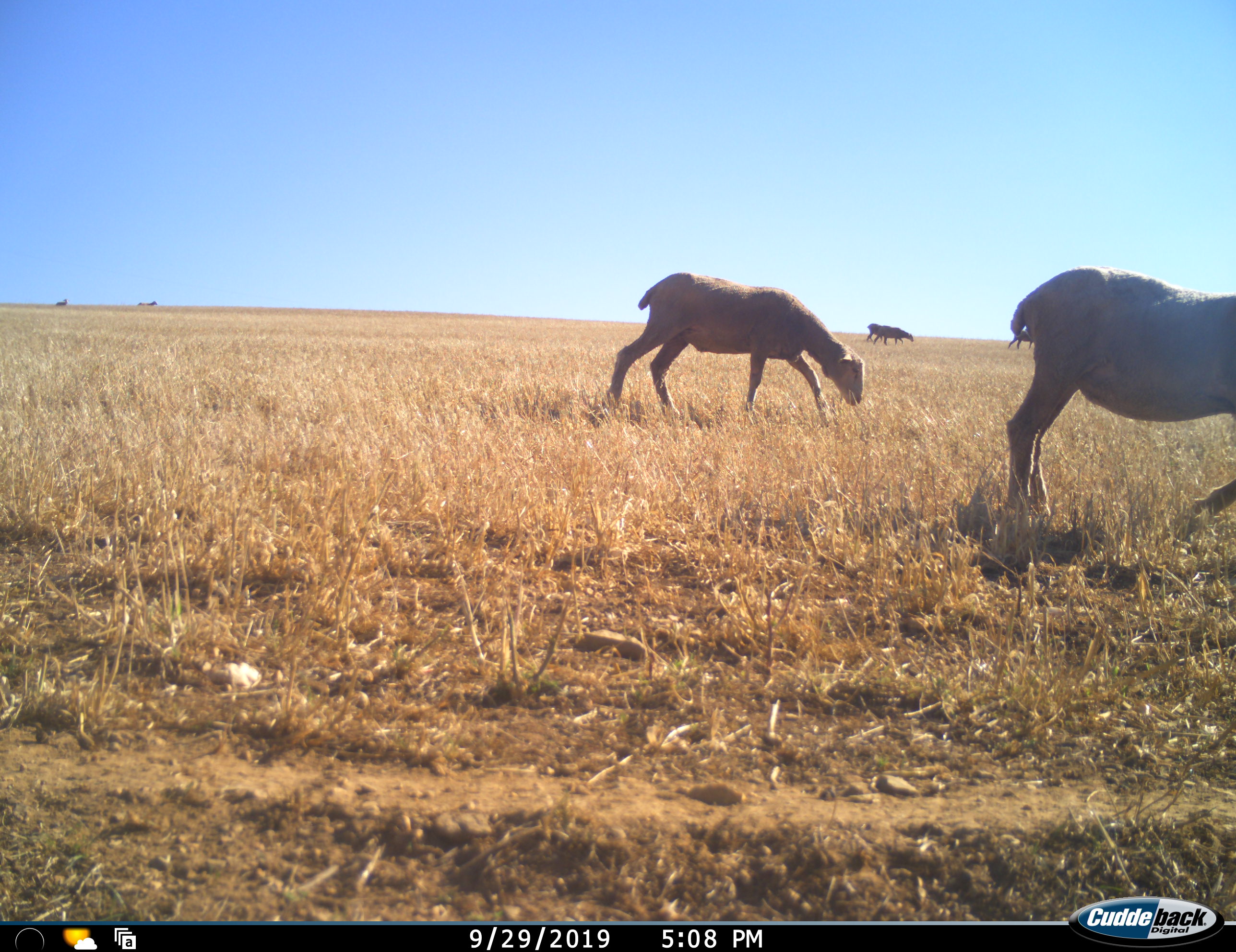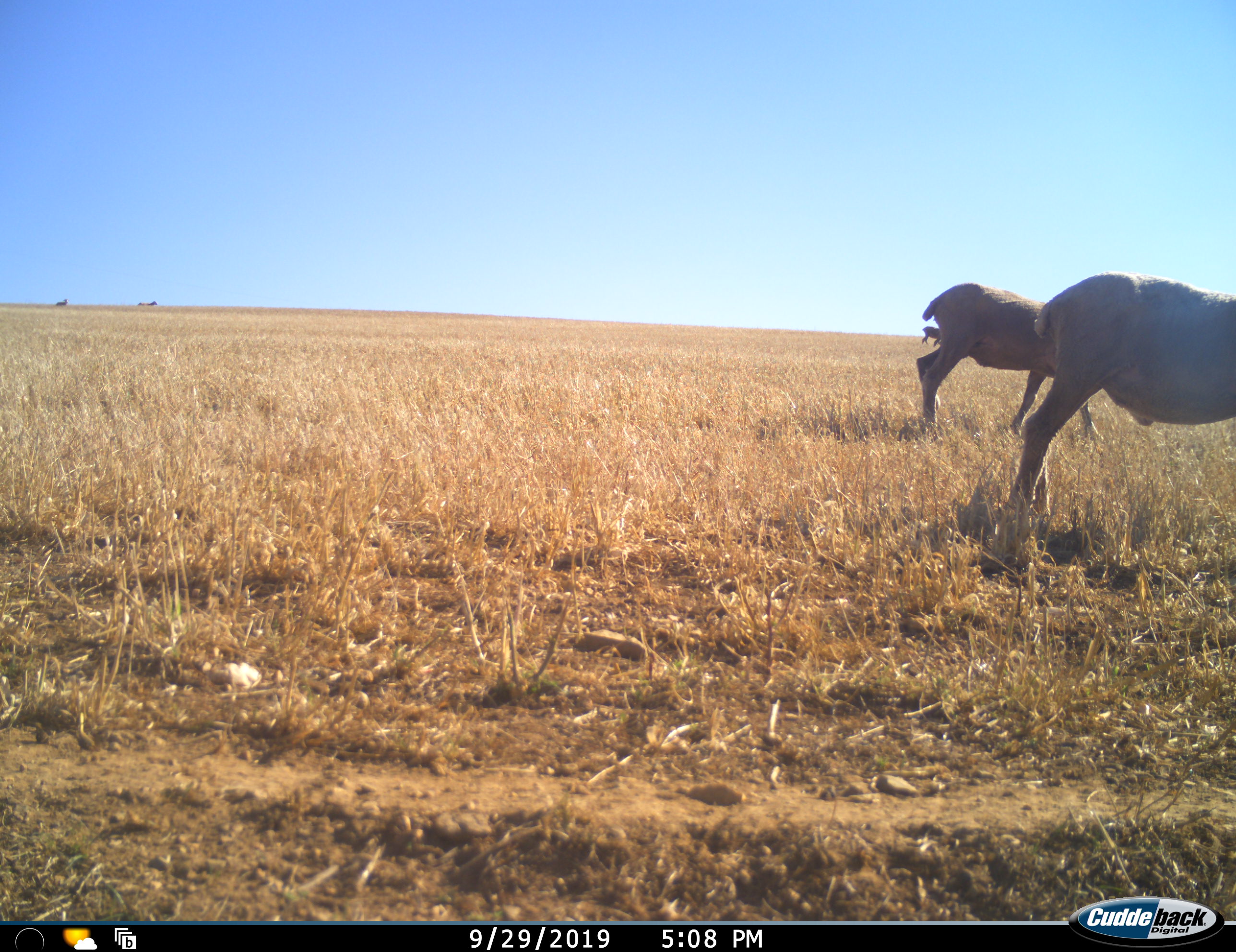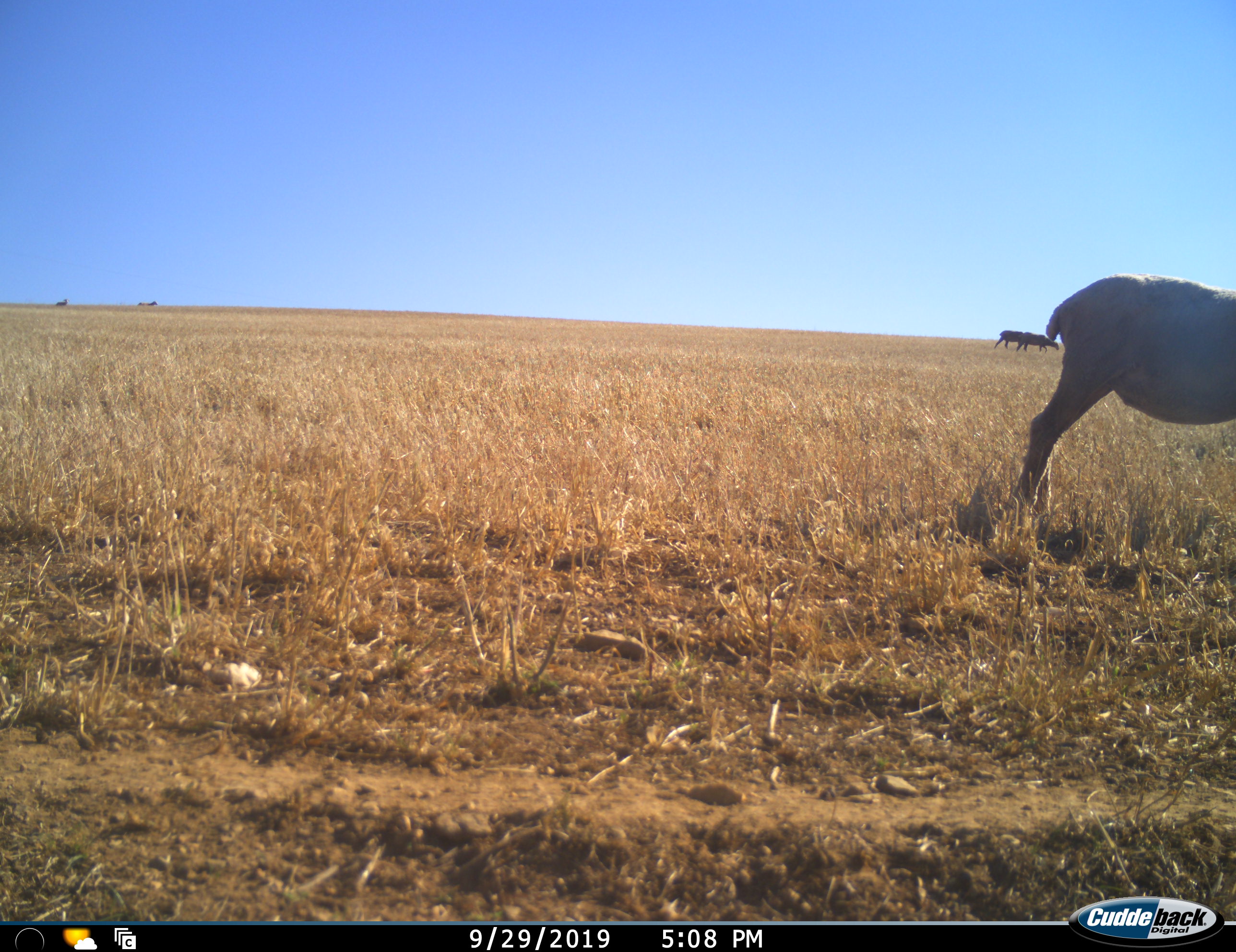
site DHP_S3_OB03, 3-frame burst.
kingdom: Animalia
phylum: Chordata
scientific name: Vertebrata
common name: domestic animal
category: domesticanimal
Domesticanimal (domestic animal) (Vertebrata), count 4. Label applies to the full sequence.